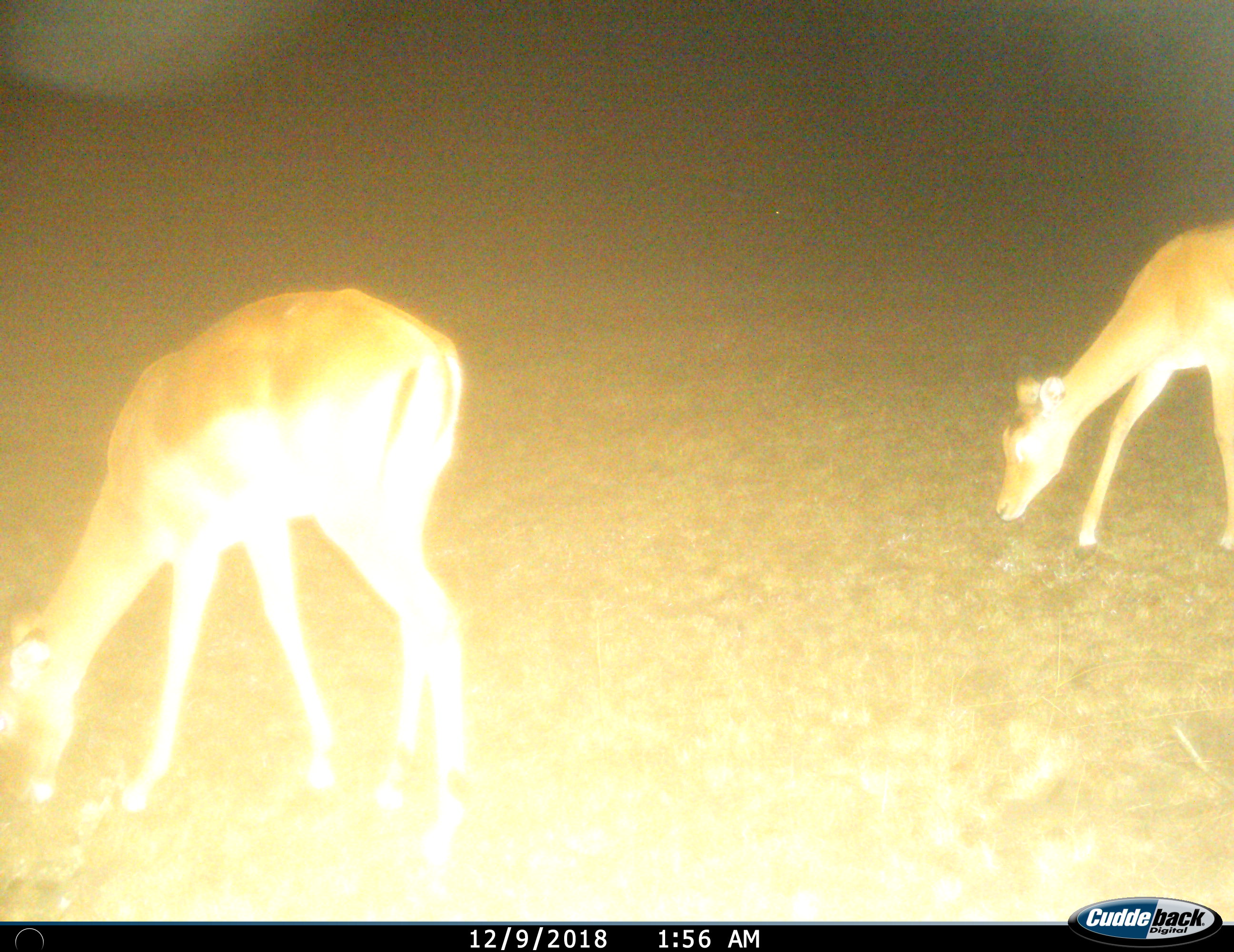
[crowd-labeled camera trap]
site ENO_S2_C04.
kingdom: Animalia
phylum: Chordata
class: Mammalia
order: Artiodactyla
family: Bovidae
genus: Aepyceros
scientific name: Aepyceros melampus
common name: impala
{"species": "impala (Aepyceros melampus)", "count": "2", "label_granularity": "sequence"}